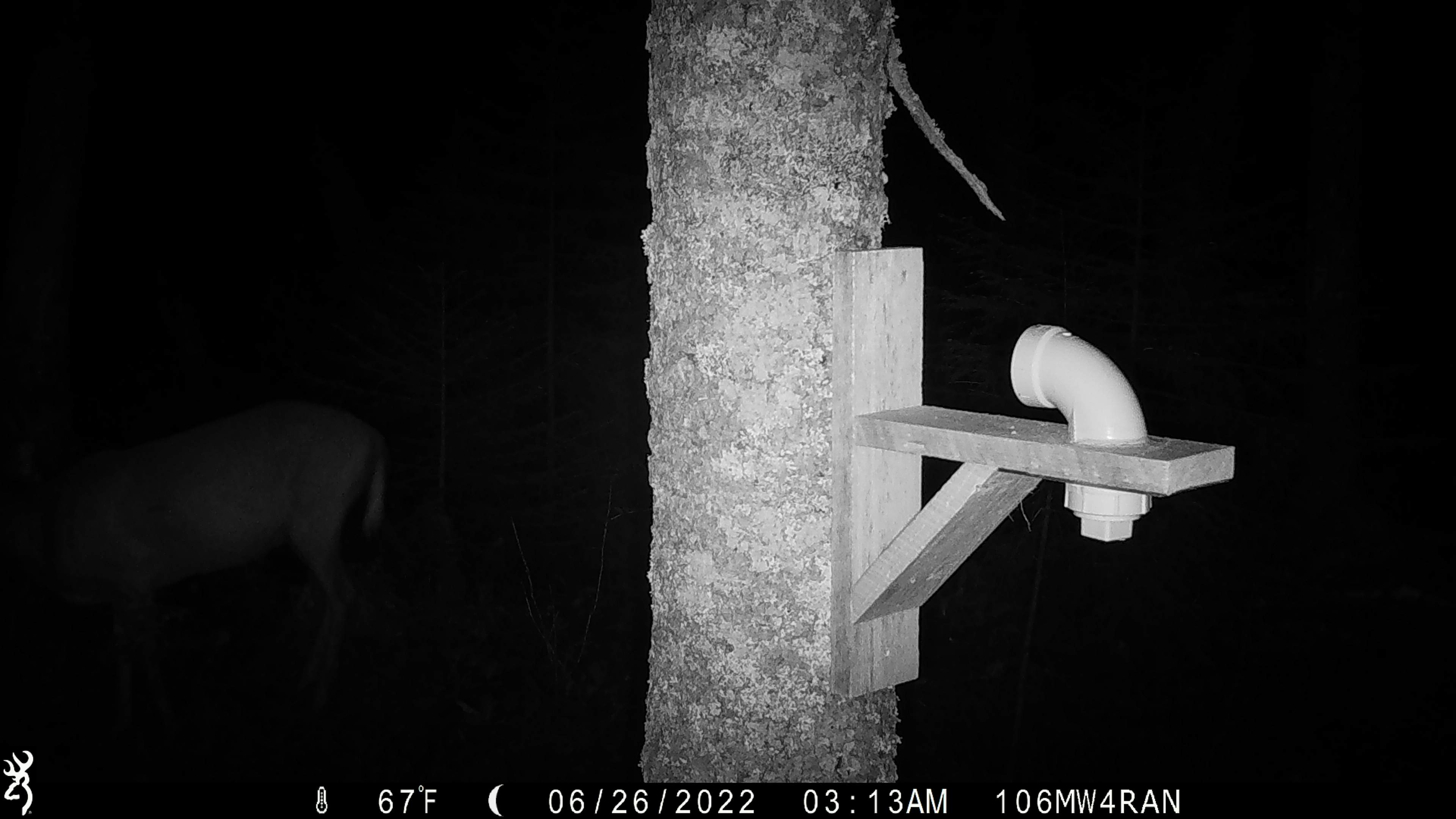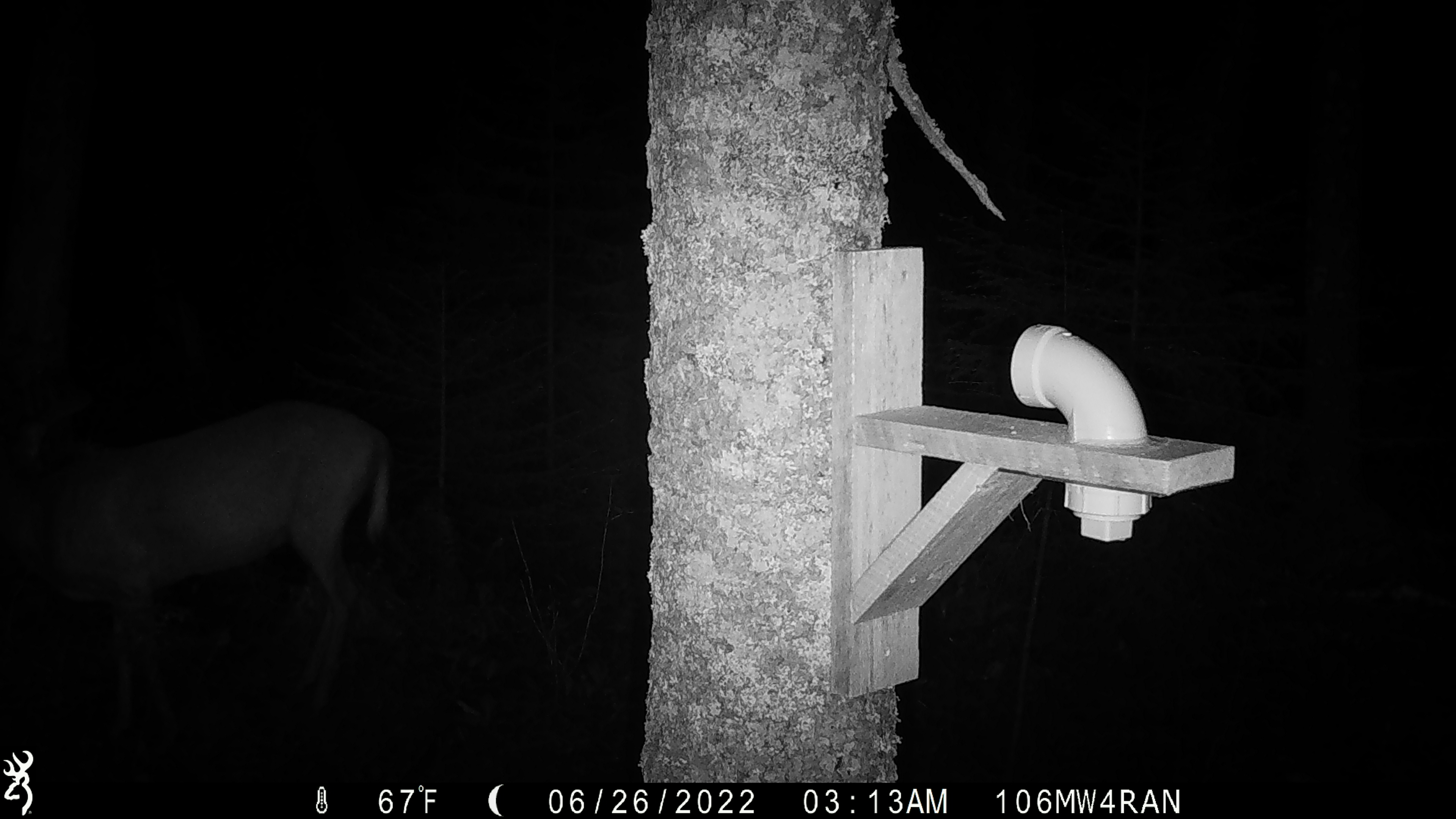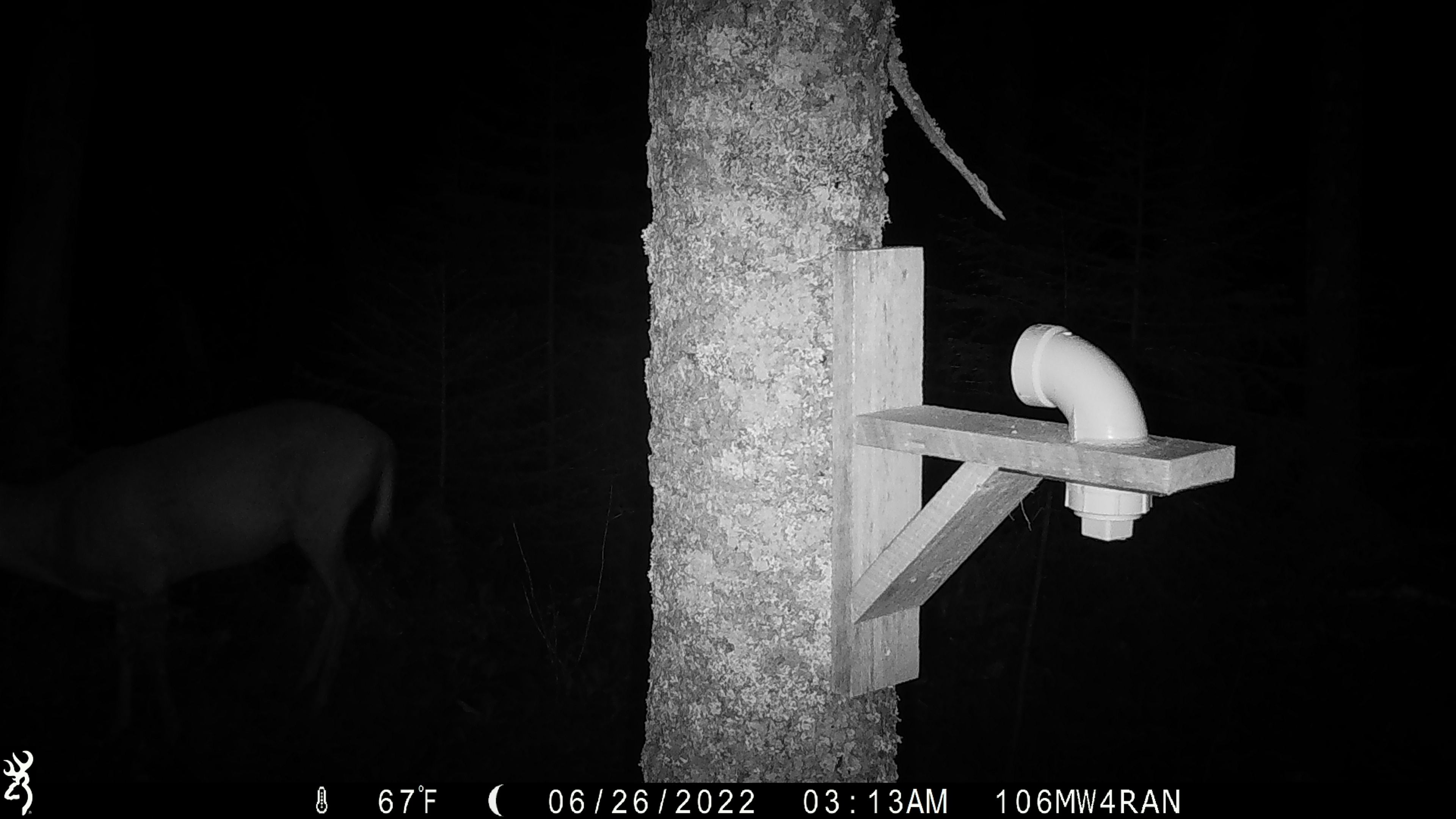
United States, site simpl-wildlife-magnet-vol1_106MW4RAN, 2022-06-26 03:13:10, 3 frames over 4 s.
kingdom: Animalia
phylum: Chordata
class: Mammalia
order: Artiodactyla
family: Cervidae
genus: Odocoileus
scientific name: Odocoileus virginianus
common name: white-tailed deer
White-tailed deer (Odocoileus virginianus).